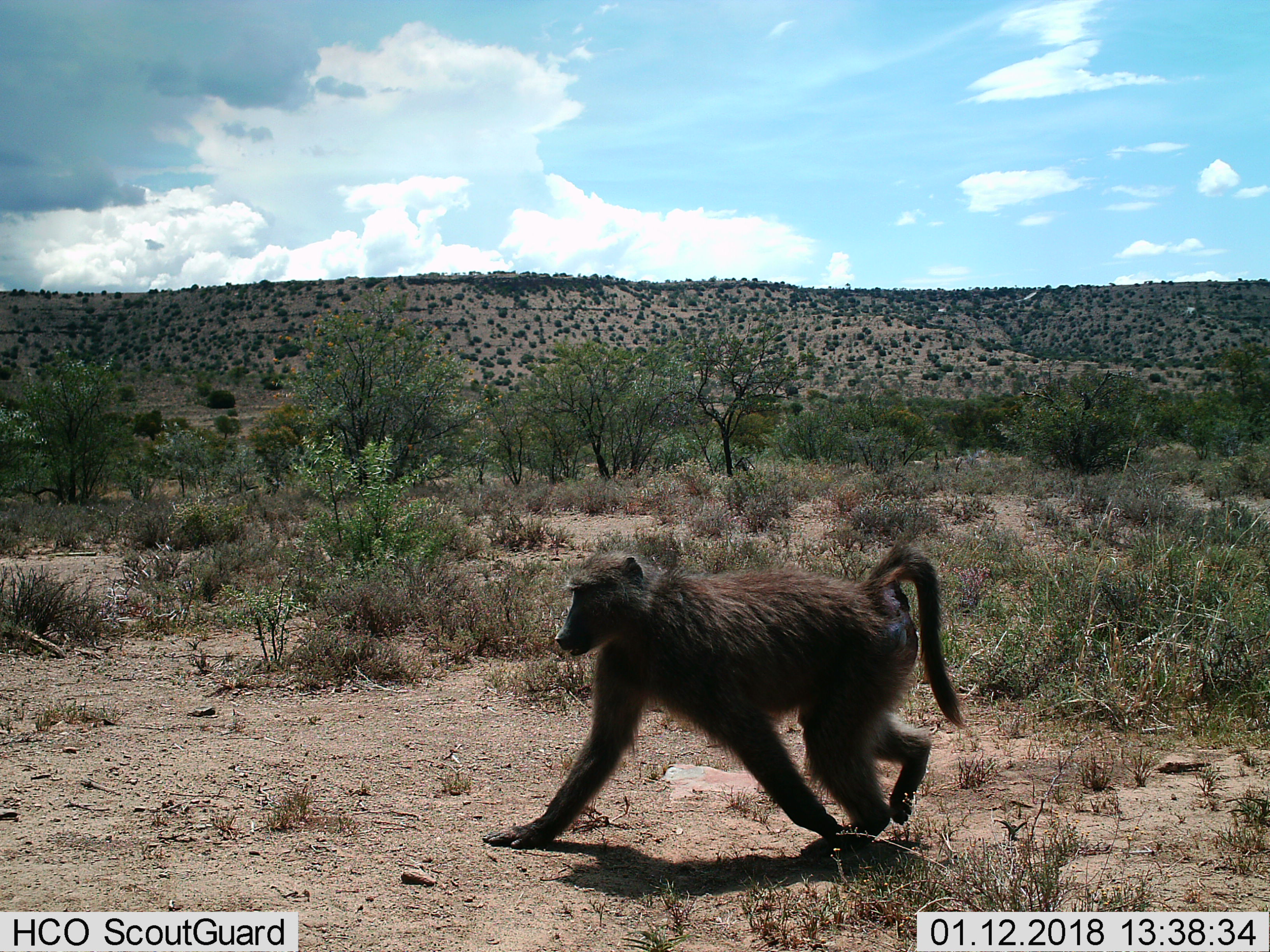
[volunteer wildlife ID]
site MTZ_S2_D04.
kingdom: Animalia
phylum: Chordata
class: Mammalia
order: Primates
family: Cercopithecidae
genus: Papio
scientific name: Papio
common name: baboon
Baboon (Papio), count 1. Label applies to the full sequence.